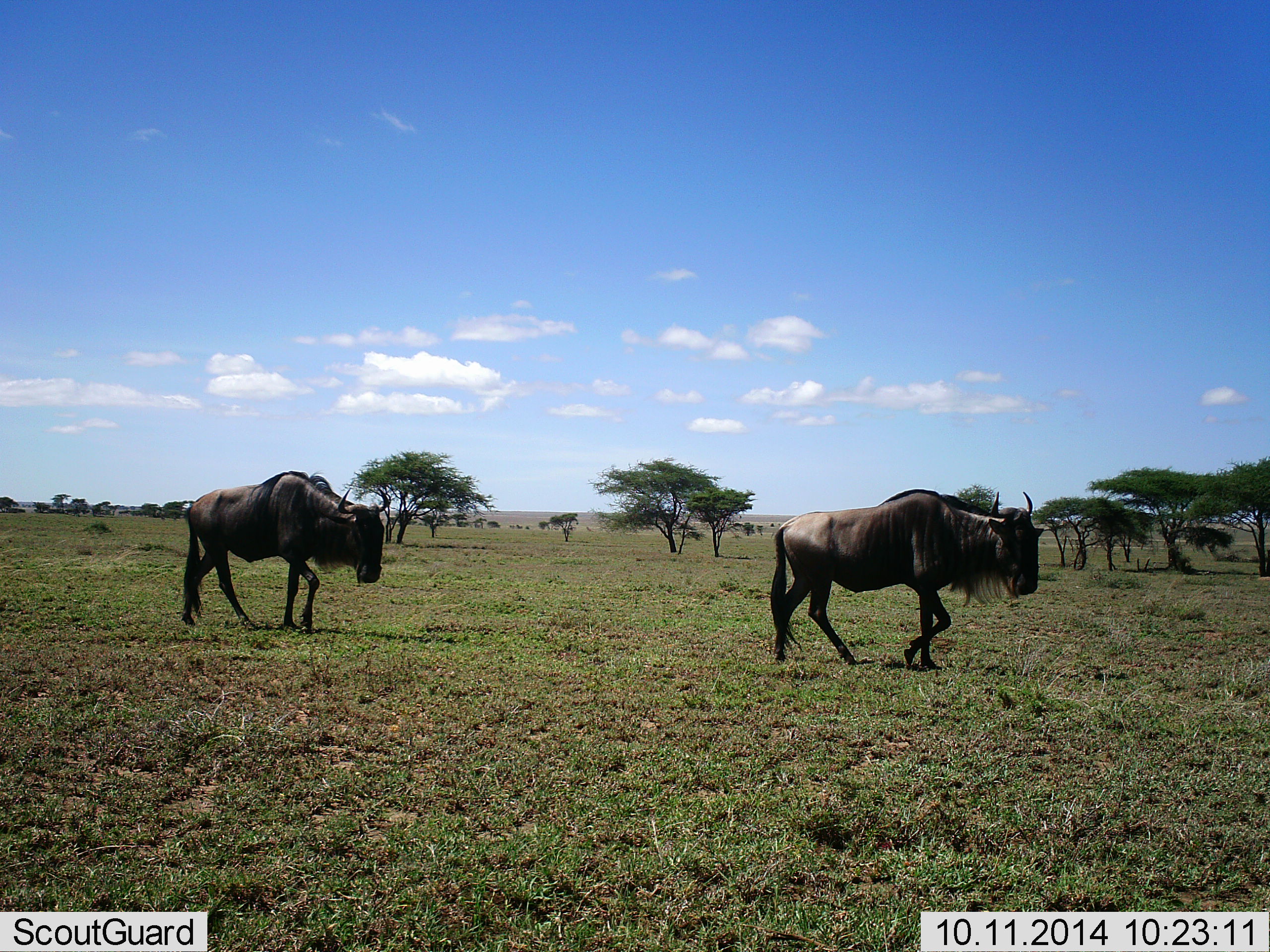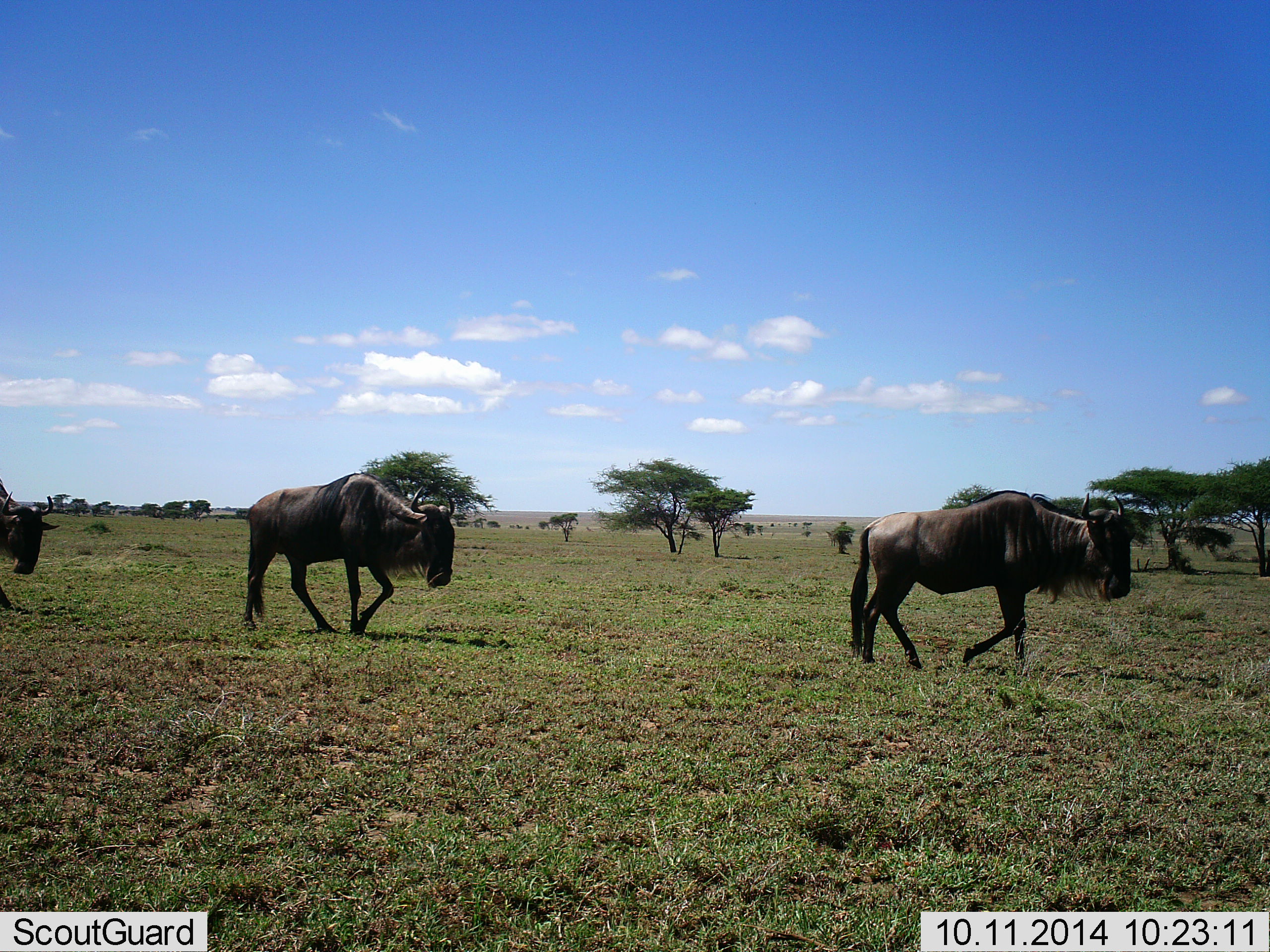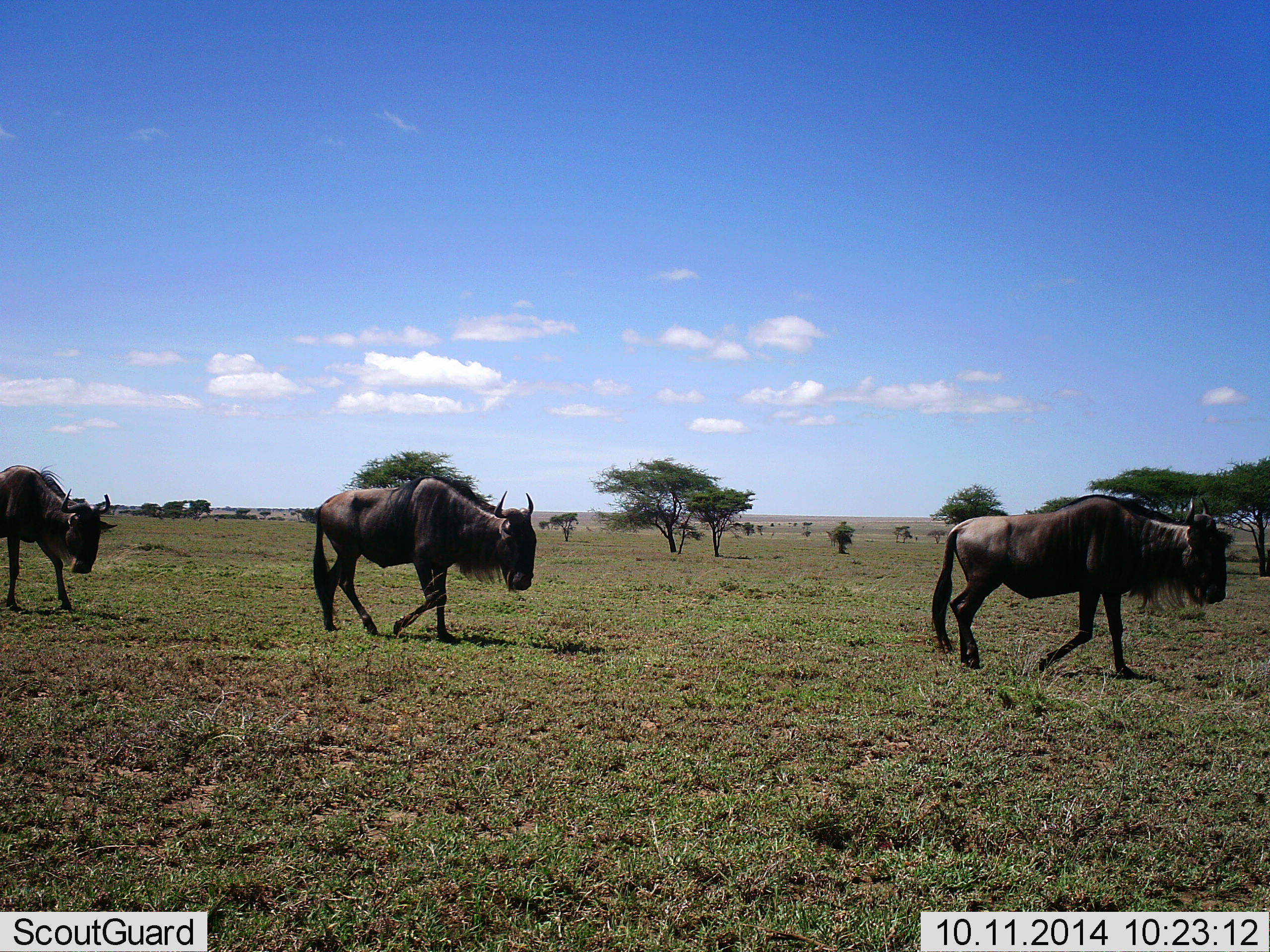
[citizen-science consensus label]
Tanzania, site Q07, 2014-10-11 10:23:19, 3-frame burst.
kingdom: Animalia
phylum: Chordata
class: Mammalia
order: Artiodactyla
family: Bovidae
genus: Connochaetes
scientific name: Connochaetes taurinus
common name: blue wildebeest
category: wildebeest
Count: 3.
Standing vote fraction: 0%.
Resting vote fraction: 0%.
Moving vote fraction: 100%.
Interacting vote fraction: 0%.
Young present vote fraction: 0%.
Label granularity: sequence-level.